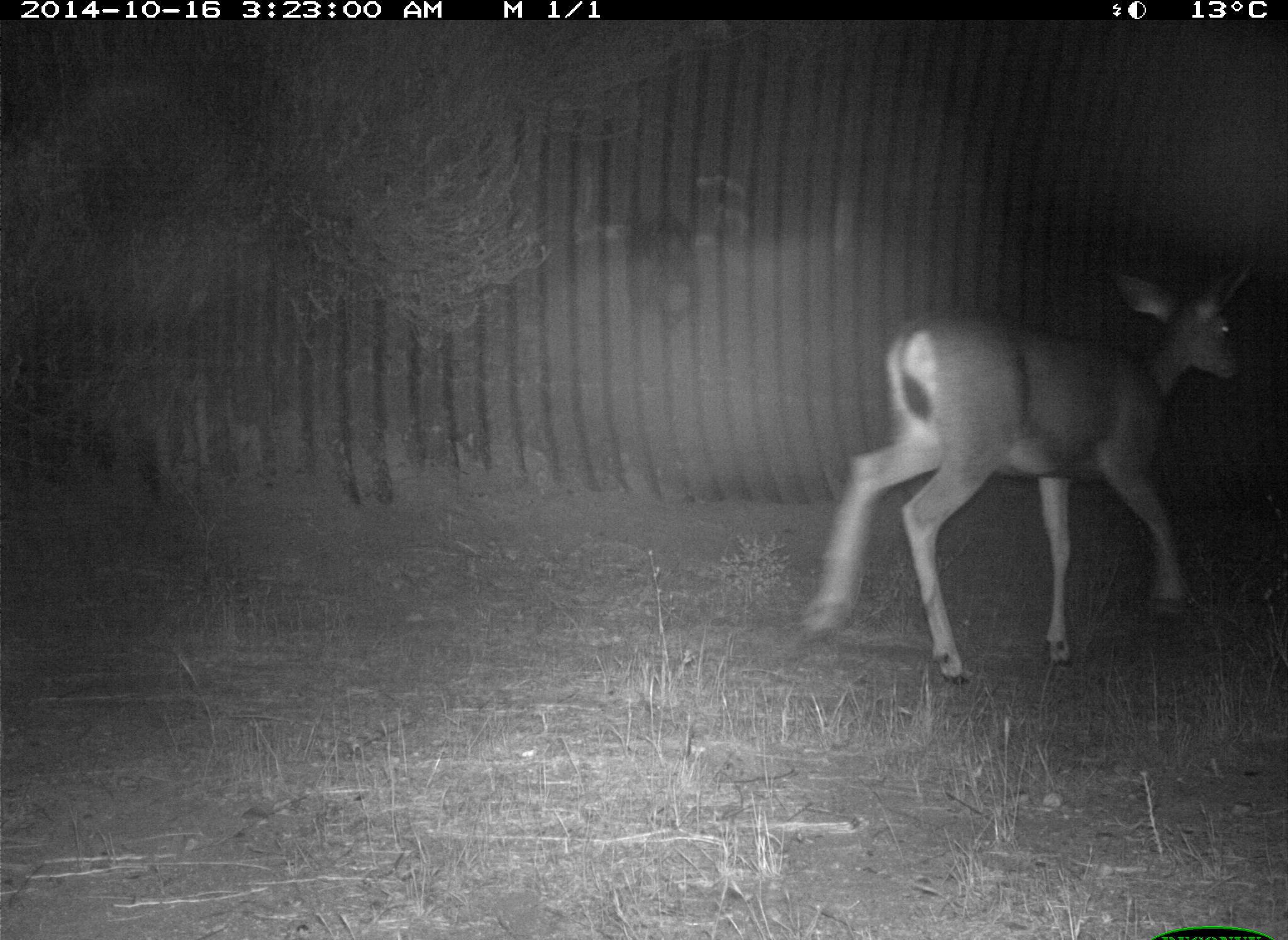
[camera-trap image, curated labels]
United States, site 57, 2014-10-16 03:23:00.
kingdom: Animalia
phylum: Chordata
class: Mammalia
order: Artiodactyla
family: Cervidae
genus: Odocoileus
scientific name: Odocoileus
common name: deer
Deer (Odocoileus).